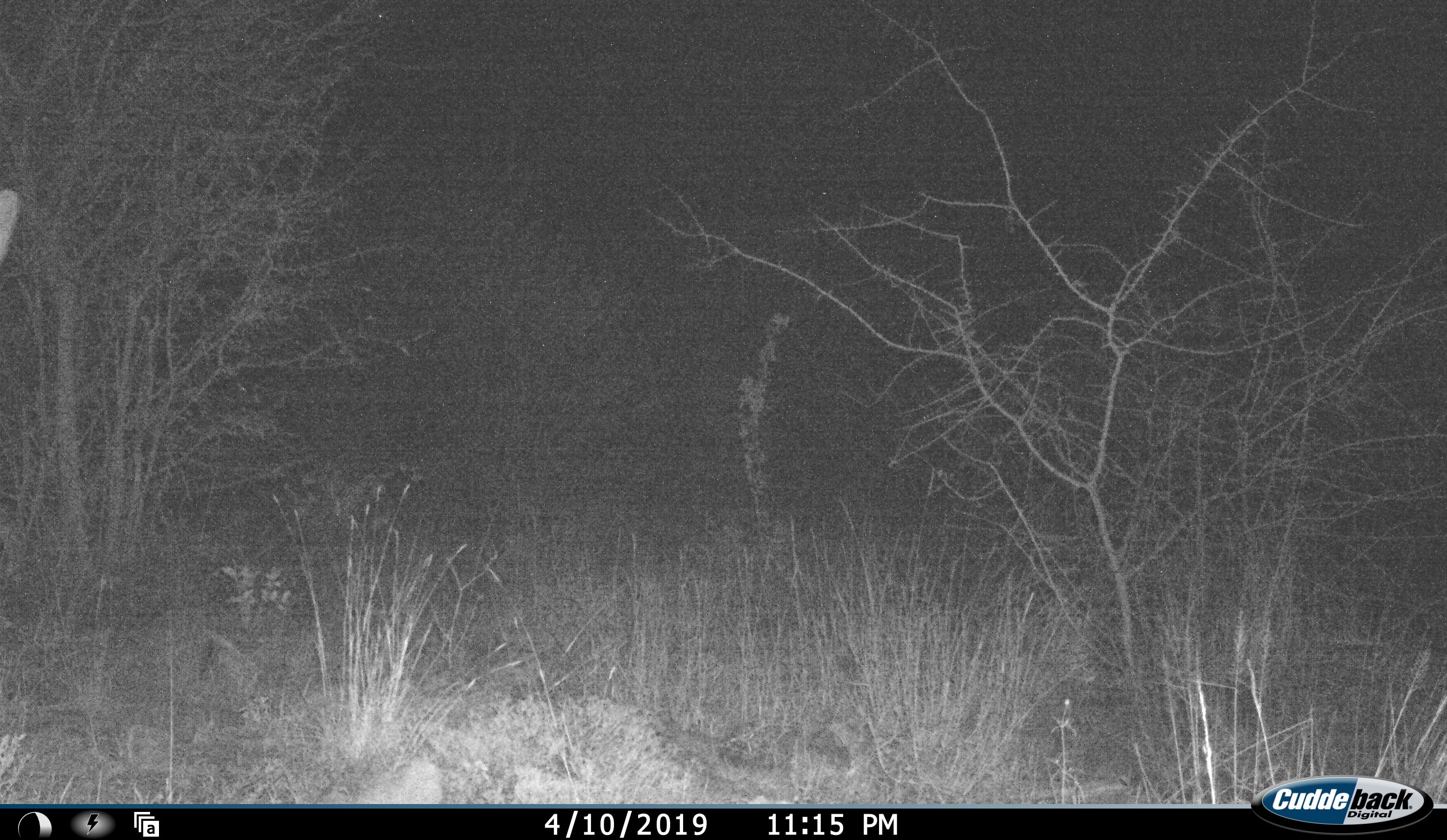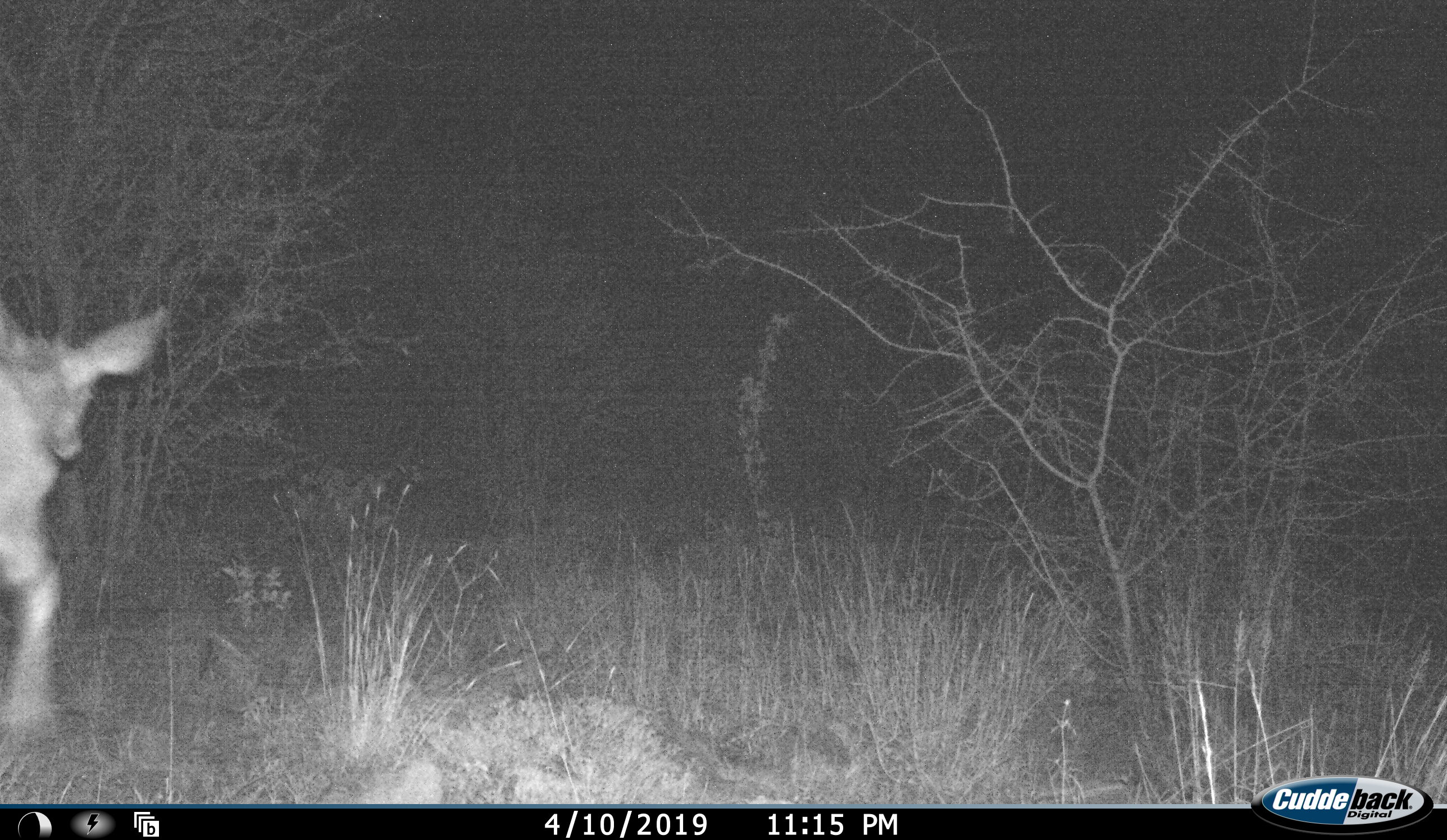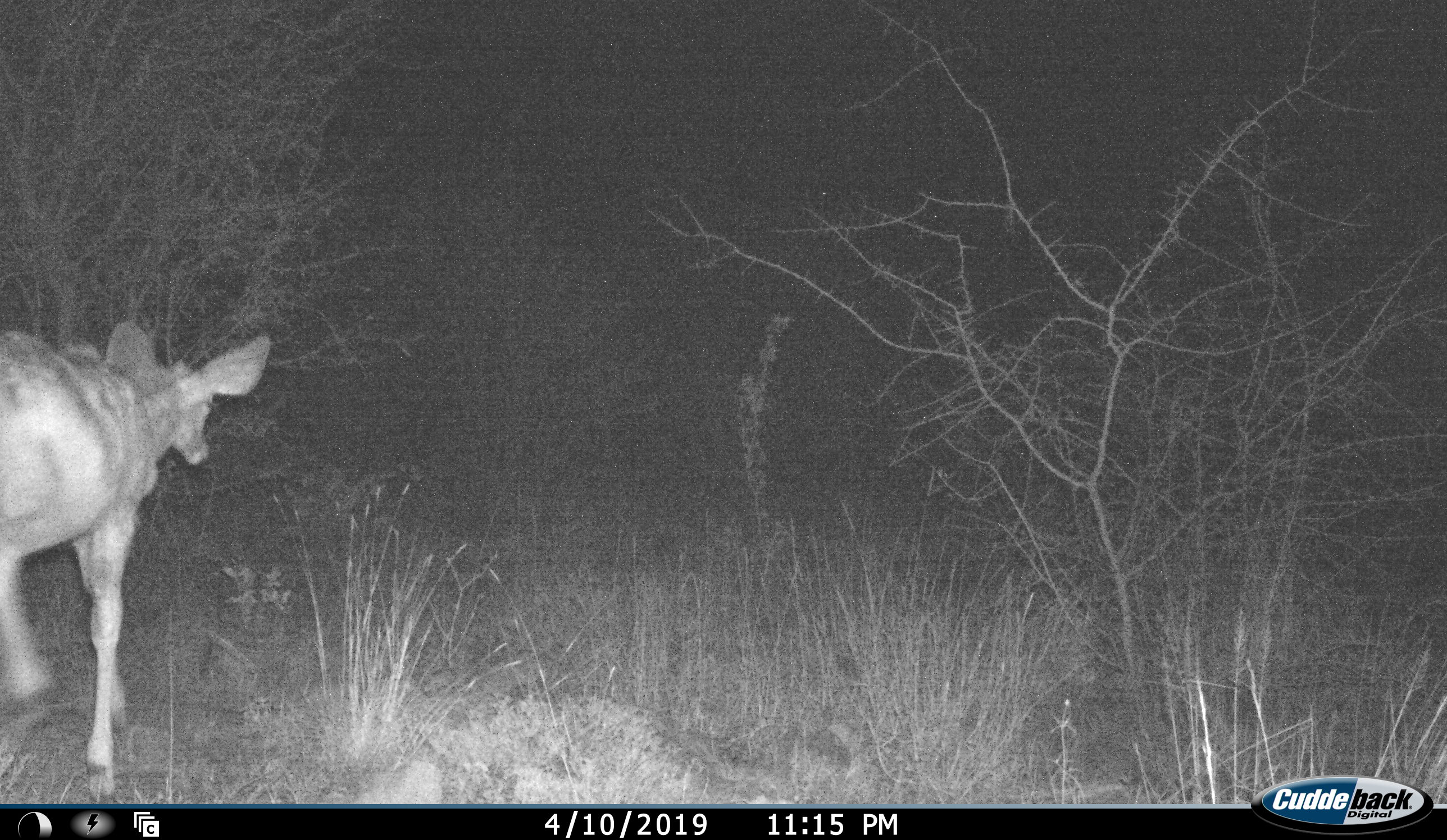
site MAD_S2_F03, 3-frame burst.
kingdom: Animalia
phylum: Chordata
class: Mammalia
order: Artiodactyla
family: Bovidae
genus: Aepyceros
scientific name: Aepyceros melampus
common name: impala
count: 1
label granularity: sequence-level